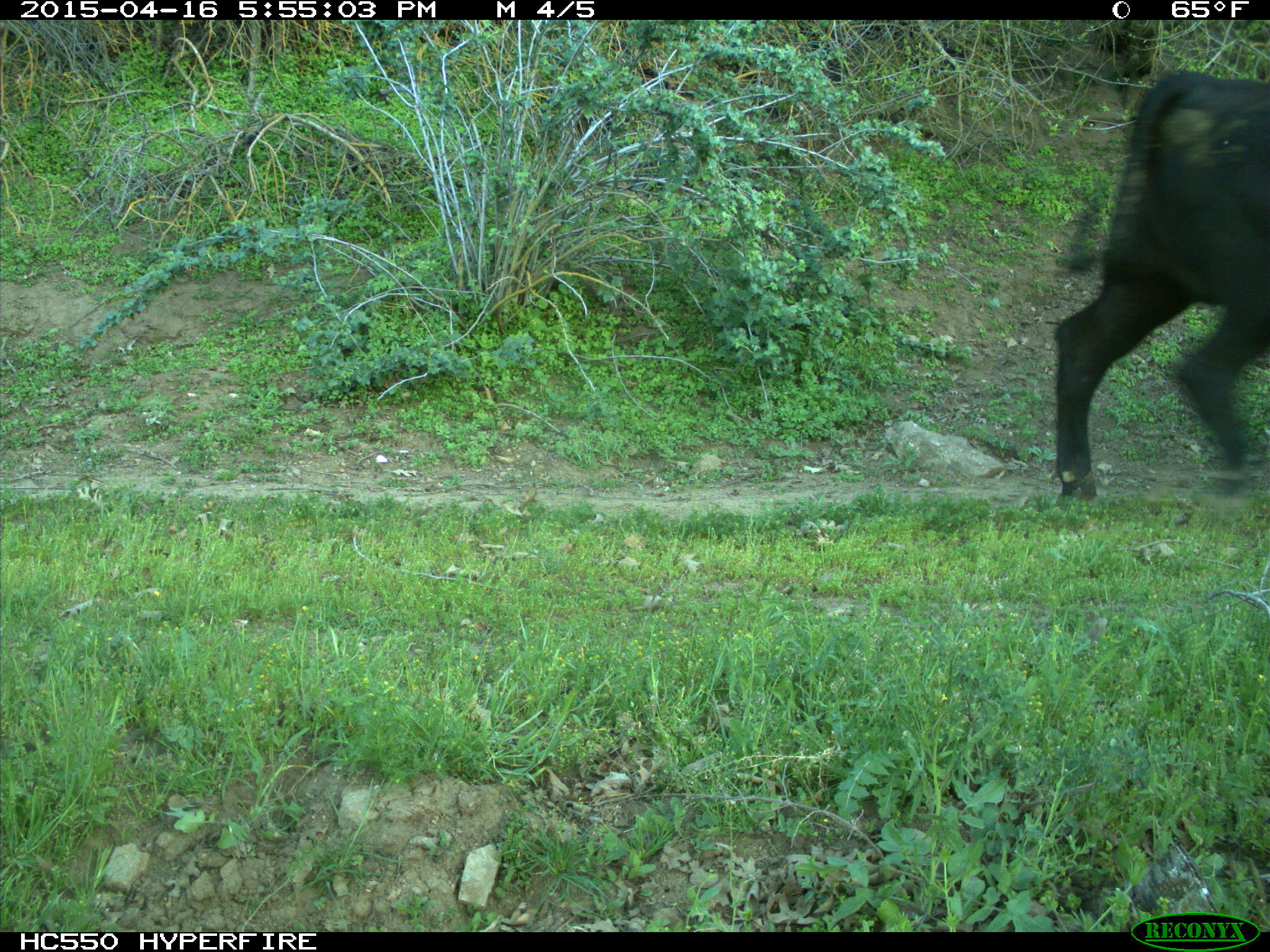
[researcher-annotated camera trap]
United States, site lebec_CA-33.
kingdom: Animalia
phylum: Chordata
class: Mammalia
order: Artiodactyla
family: Bovidae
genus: Bos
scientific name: Bos taurus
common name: domestic cow